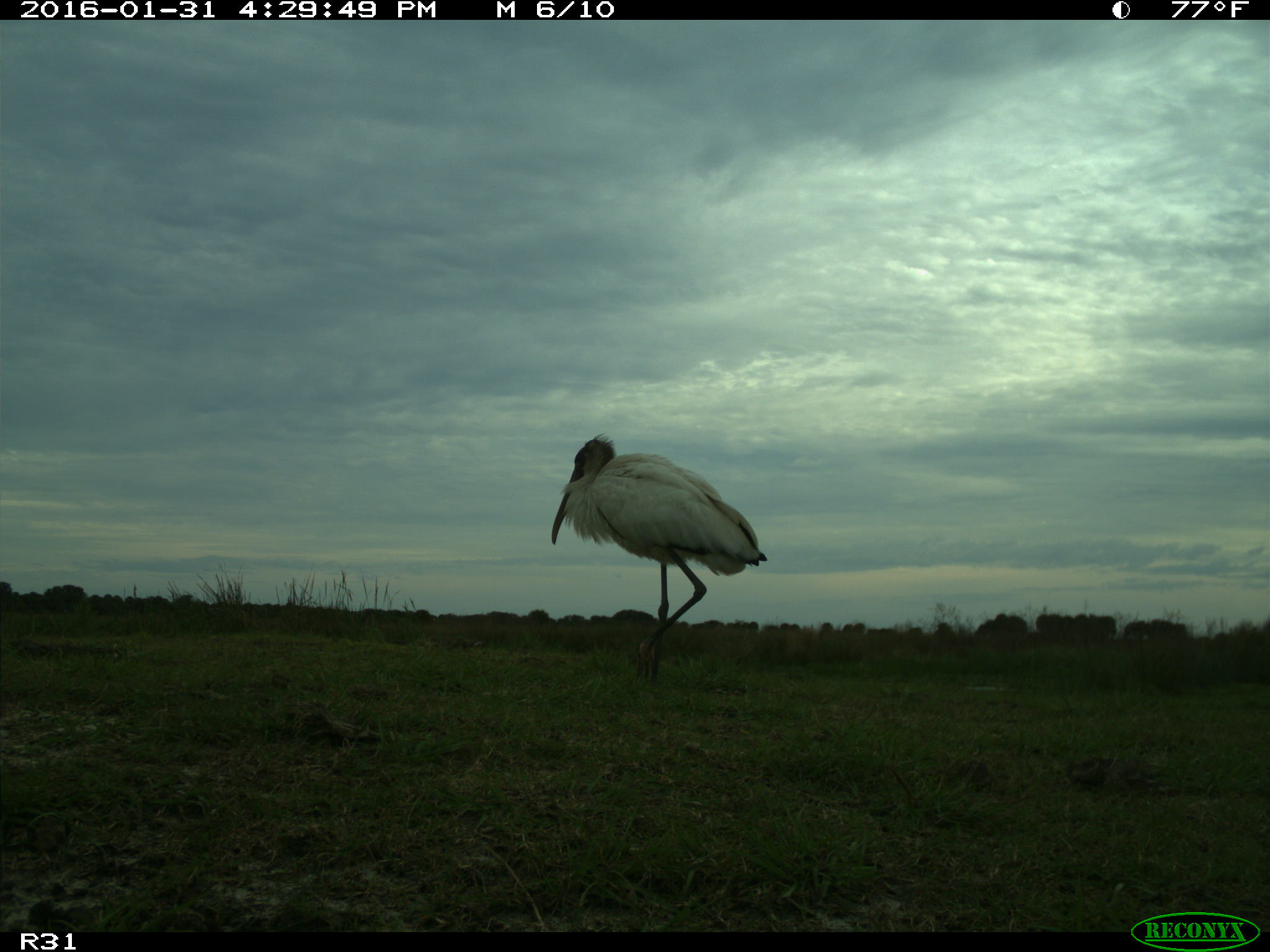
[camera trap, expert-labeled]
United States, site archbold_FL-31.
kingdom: Animalia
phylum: Chordata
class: Aves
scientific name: Aves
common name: birds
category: unidentified bird